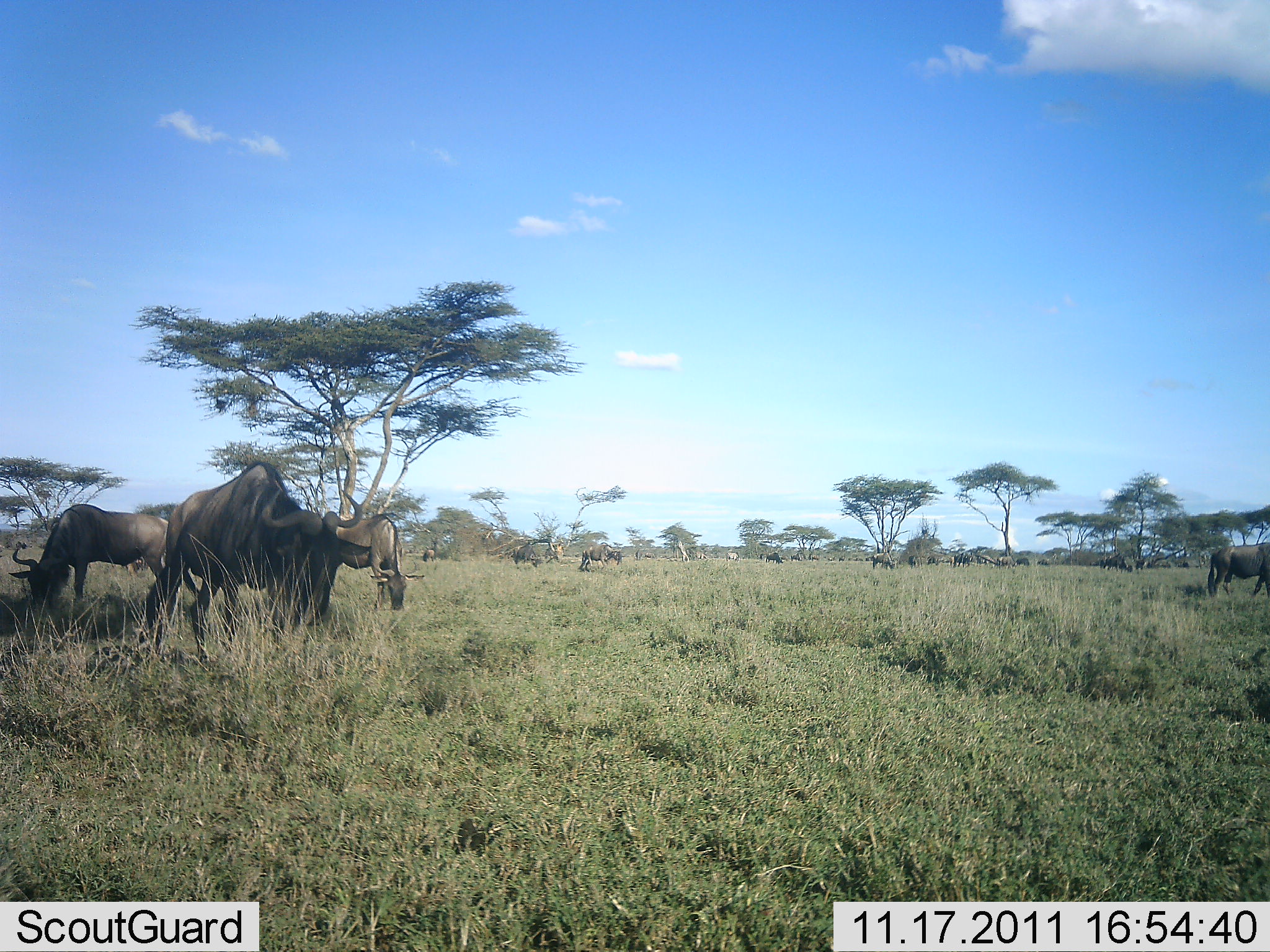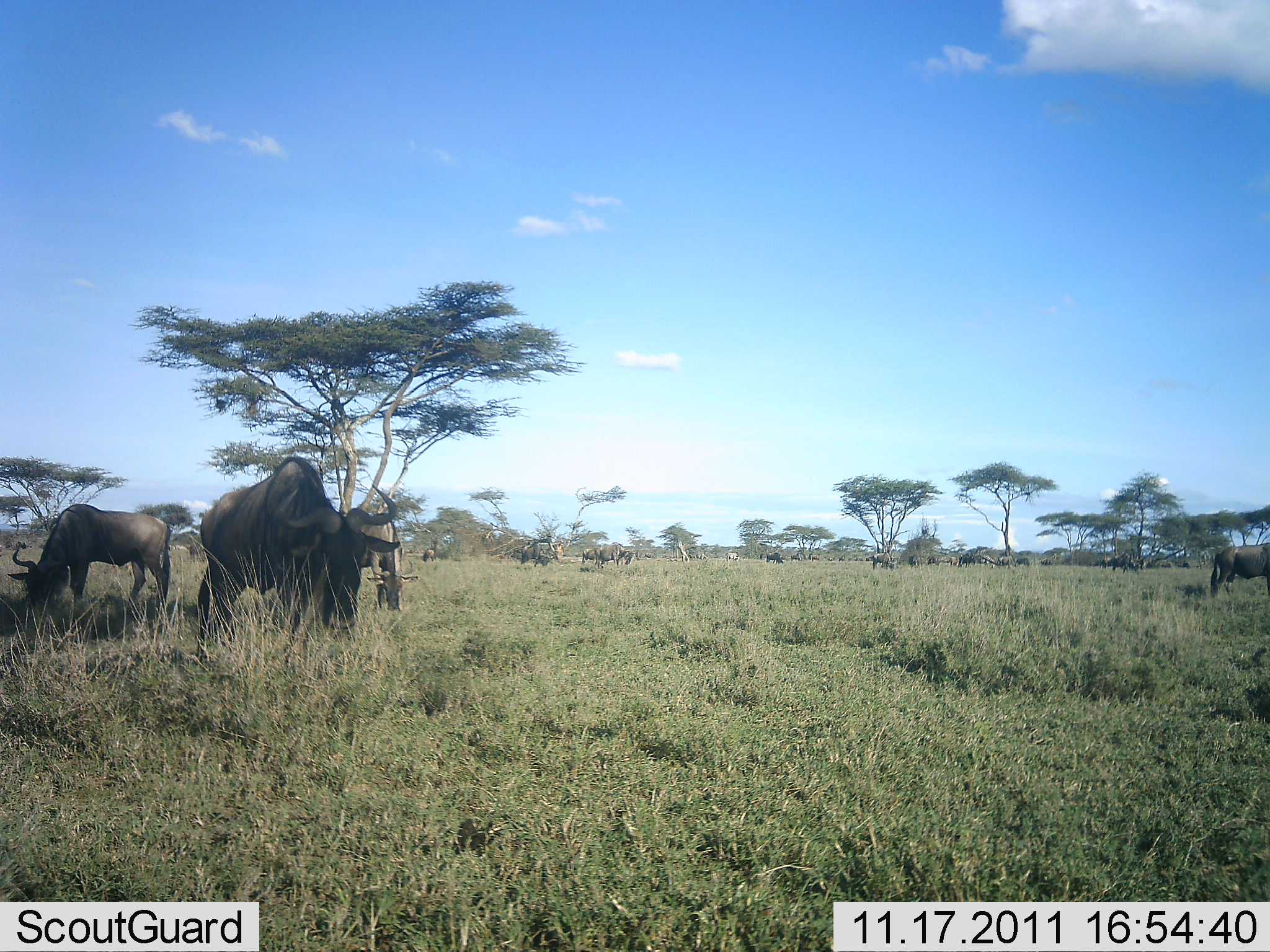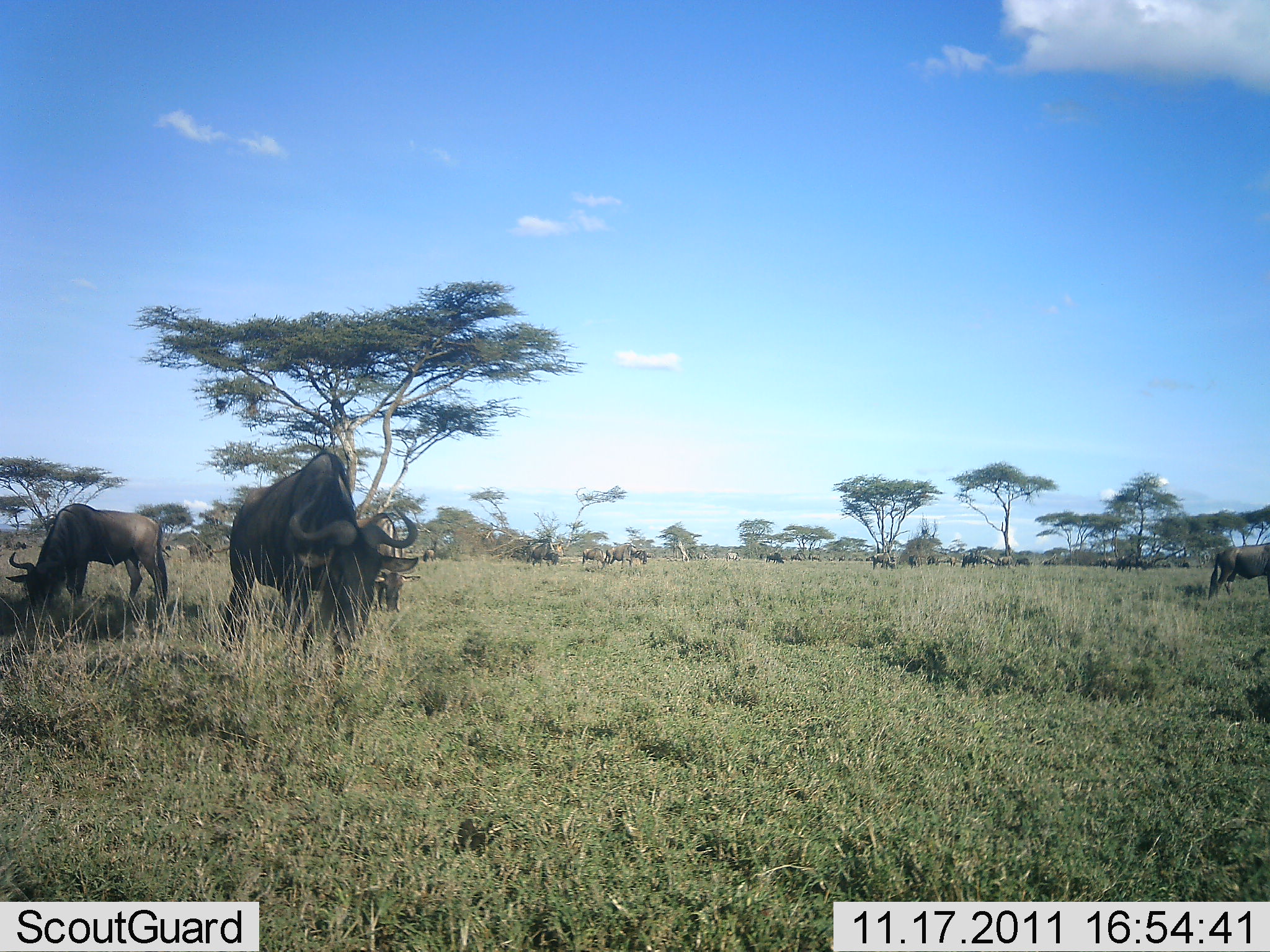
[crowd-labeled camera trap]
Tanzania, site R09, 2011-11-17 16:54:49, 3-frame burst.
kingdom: Animalia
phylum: Chordata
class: Mammalia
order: Artiodactyla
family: Bovidae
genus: Connochaetes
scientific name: Connochaetes taurinus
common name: blue wildebeest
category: wildebeest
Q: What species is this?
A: Wildebeest (blue wildebeest) (Connochaetes taurinus).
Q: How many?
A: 11-50.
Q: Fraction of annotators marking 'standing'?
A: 77%.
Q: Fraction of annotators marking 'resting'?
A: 8%.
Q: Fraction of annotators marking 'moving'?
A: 38%.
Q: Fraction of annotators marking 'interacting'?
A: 0%.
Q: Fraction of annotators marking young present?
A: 0%.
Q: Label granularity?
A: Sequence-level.